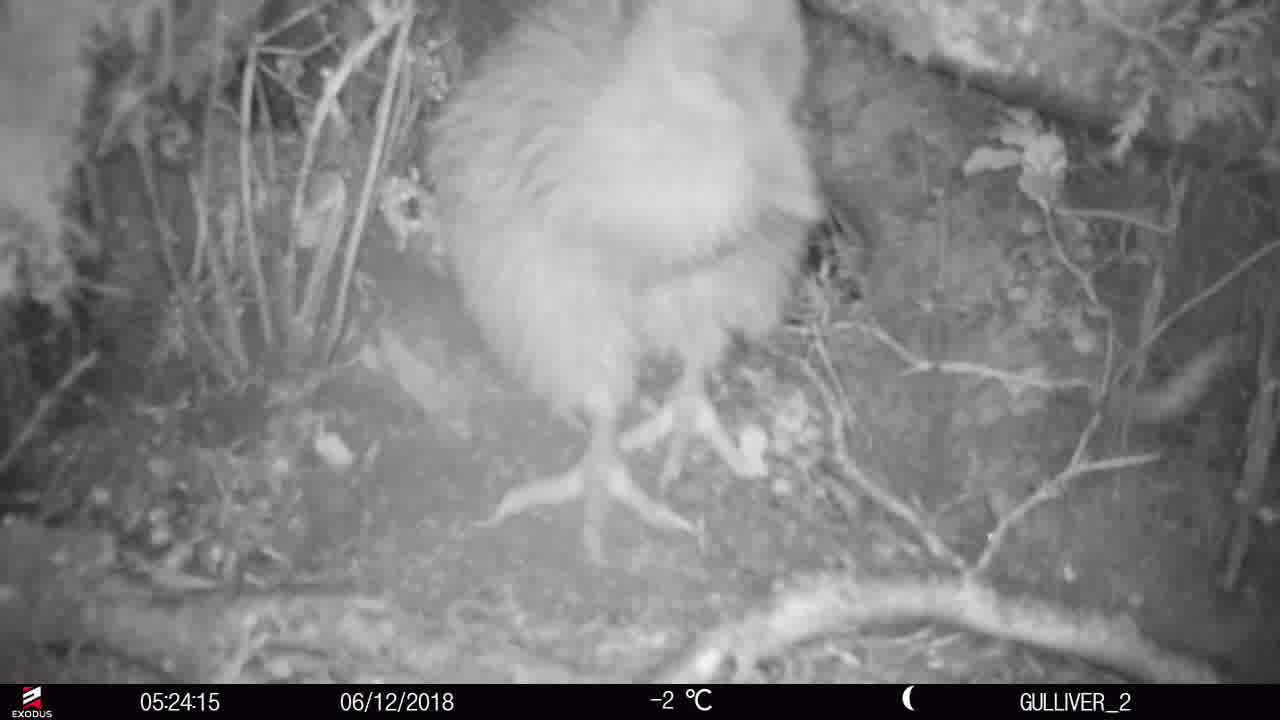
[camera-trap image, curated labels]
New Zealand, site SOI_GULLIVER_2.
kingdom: Animalia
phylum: Chordata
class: Aves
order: Apterygiformes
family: Apterygidae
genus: Apteryx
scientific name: Apteryx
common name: kiwi